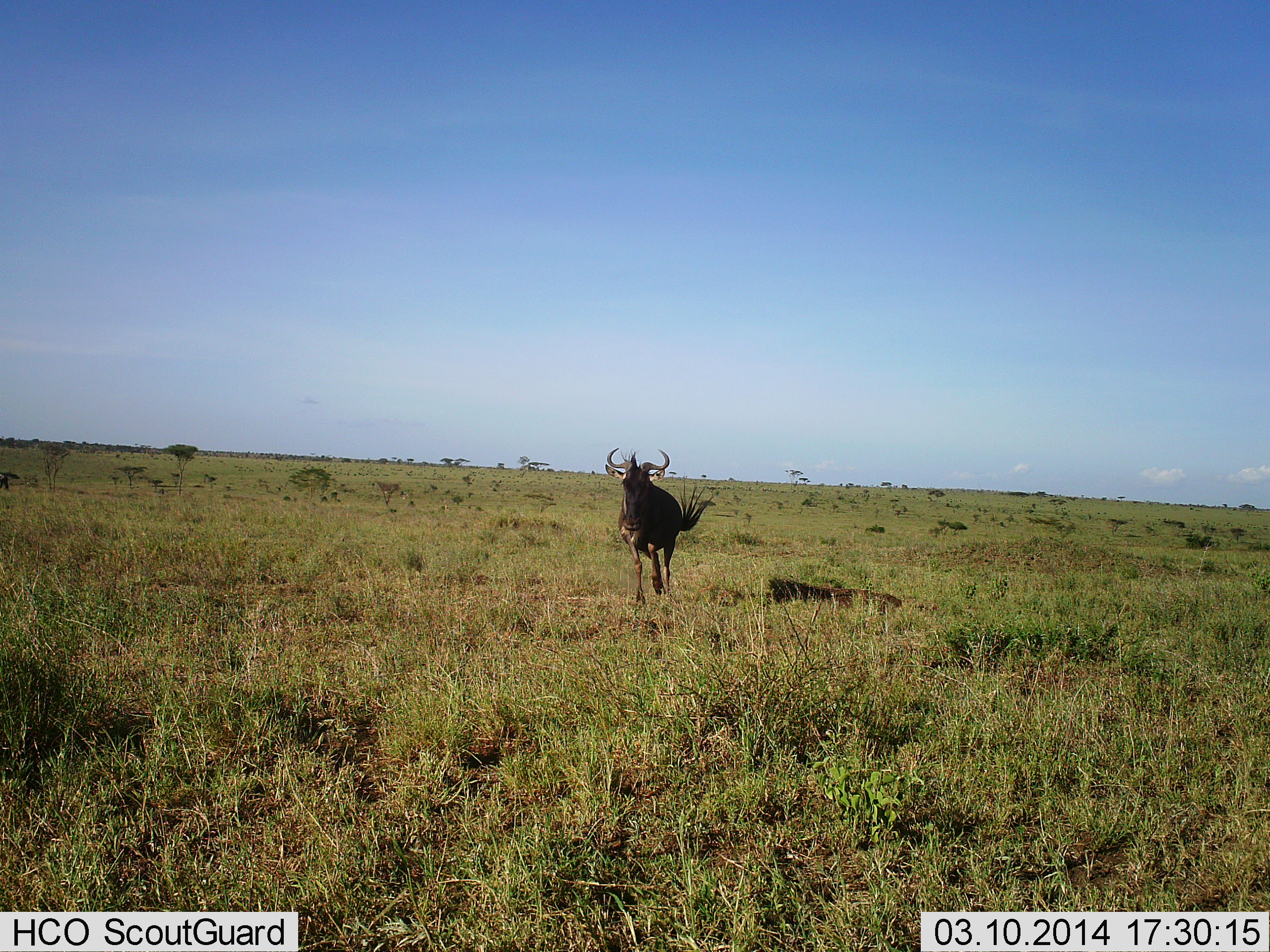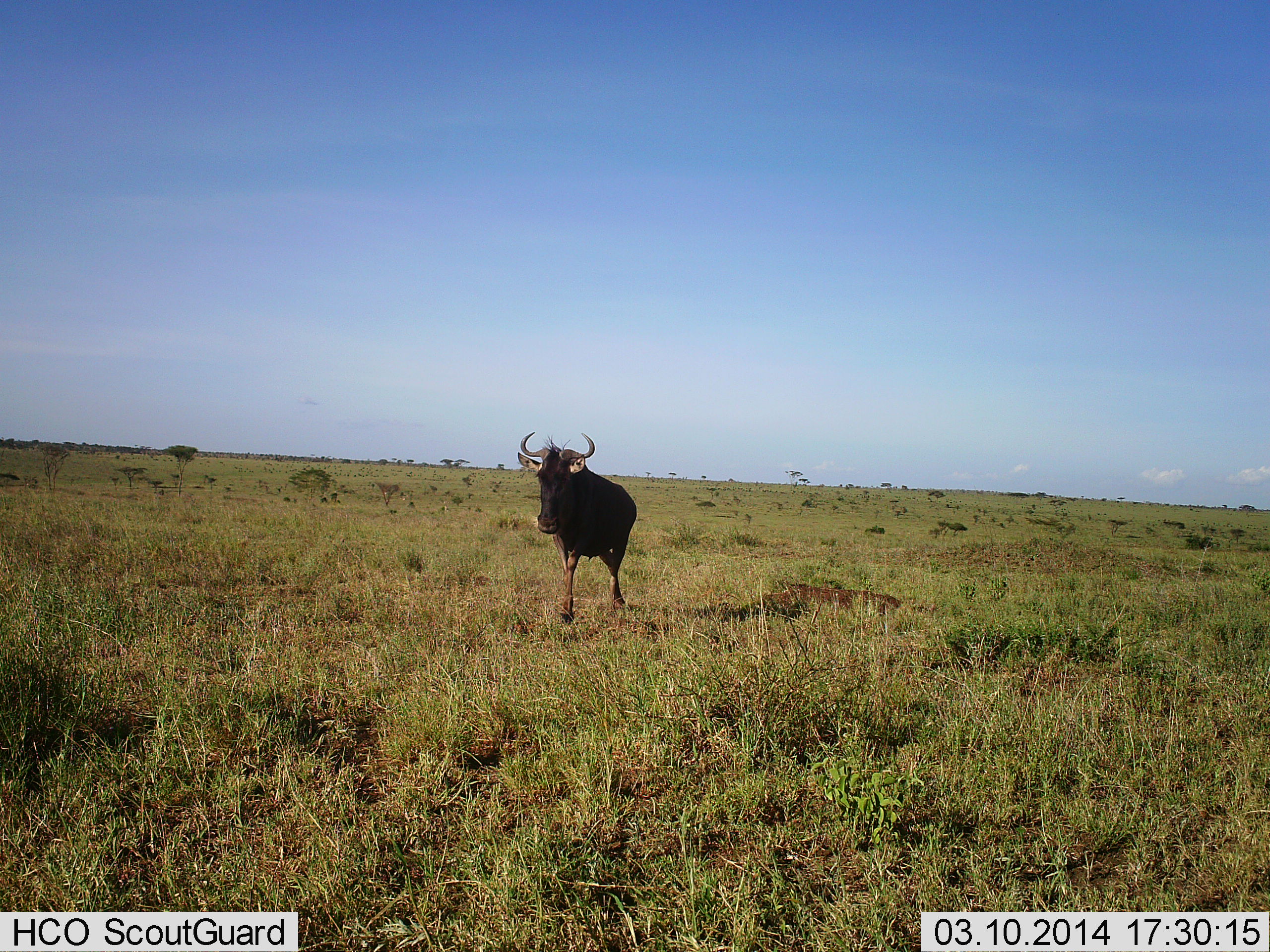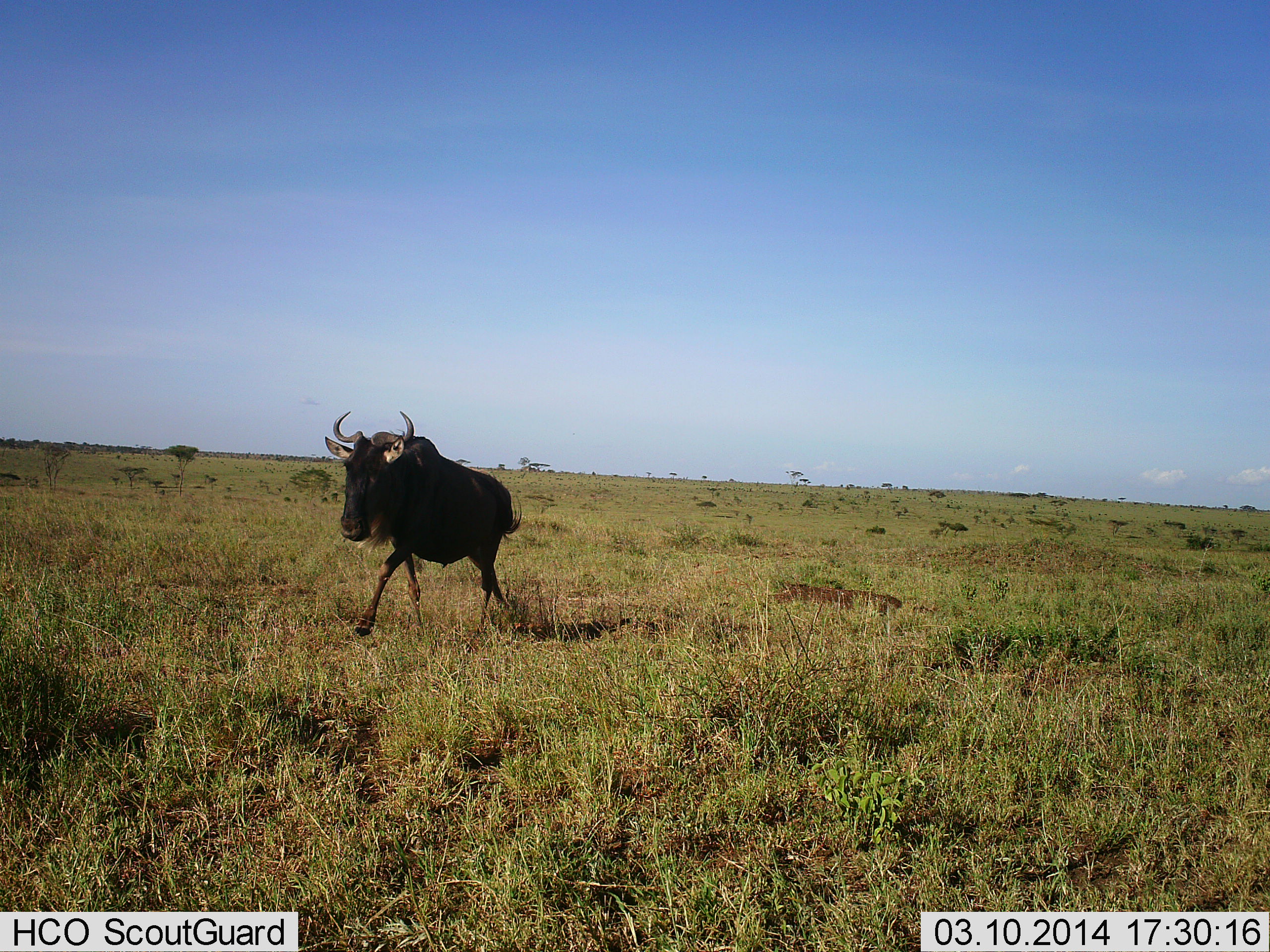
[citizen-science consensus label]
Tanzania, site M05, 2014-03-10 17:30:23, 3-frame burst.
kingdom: Animalia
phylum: Chordata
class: Mammalia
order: Artiodactyla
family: Bovidae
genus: Connochaetes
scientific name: Connochaetes taurinus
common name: blue wildebeest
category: wildebeest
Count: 1.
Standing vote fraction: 5%.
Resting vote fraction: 0%.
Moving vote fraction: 98%.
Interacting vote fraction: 0%.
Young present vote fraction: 2%.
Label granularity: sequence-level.